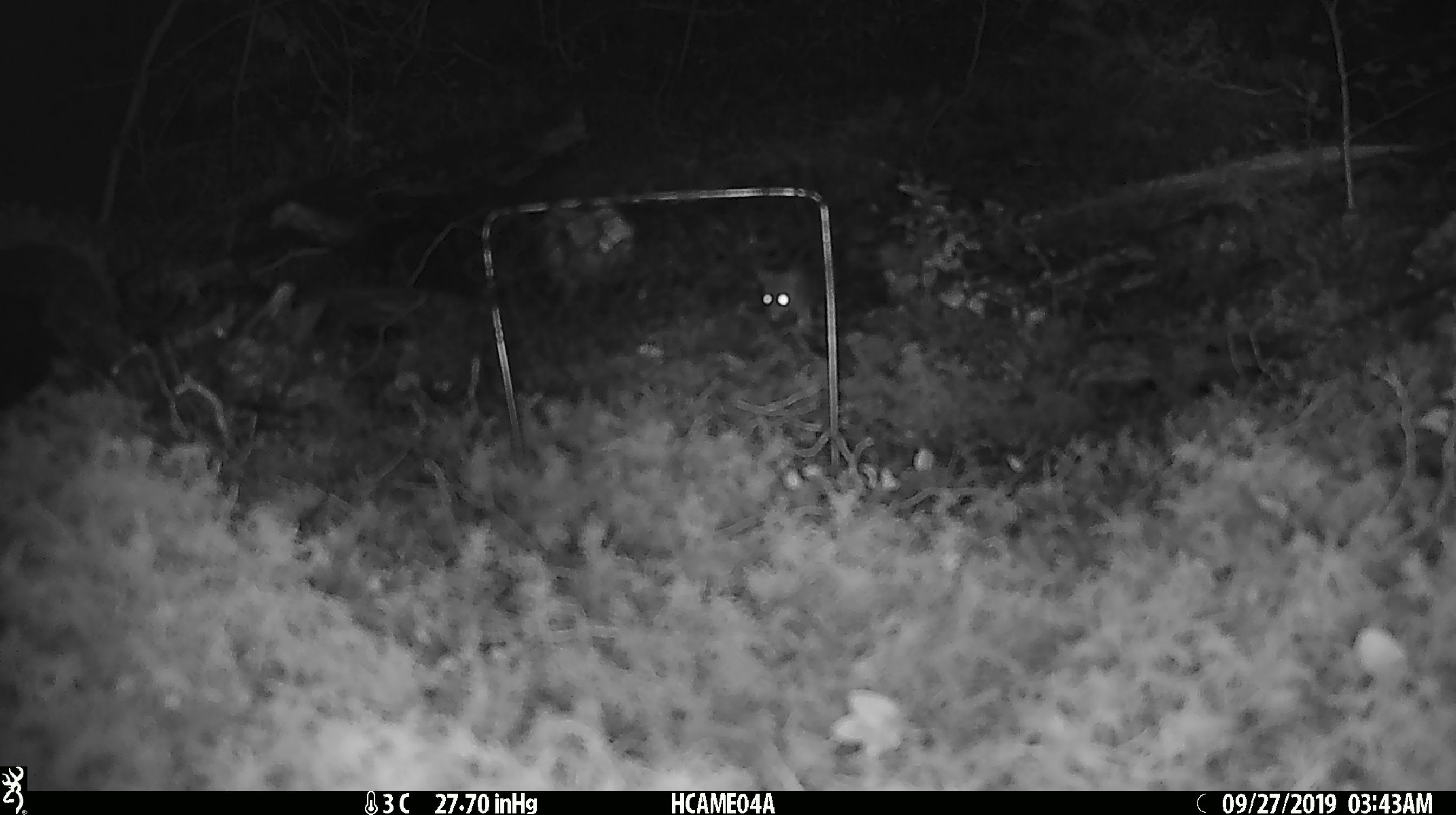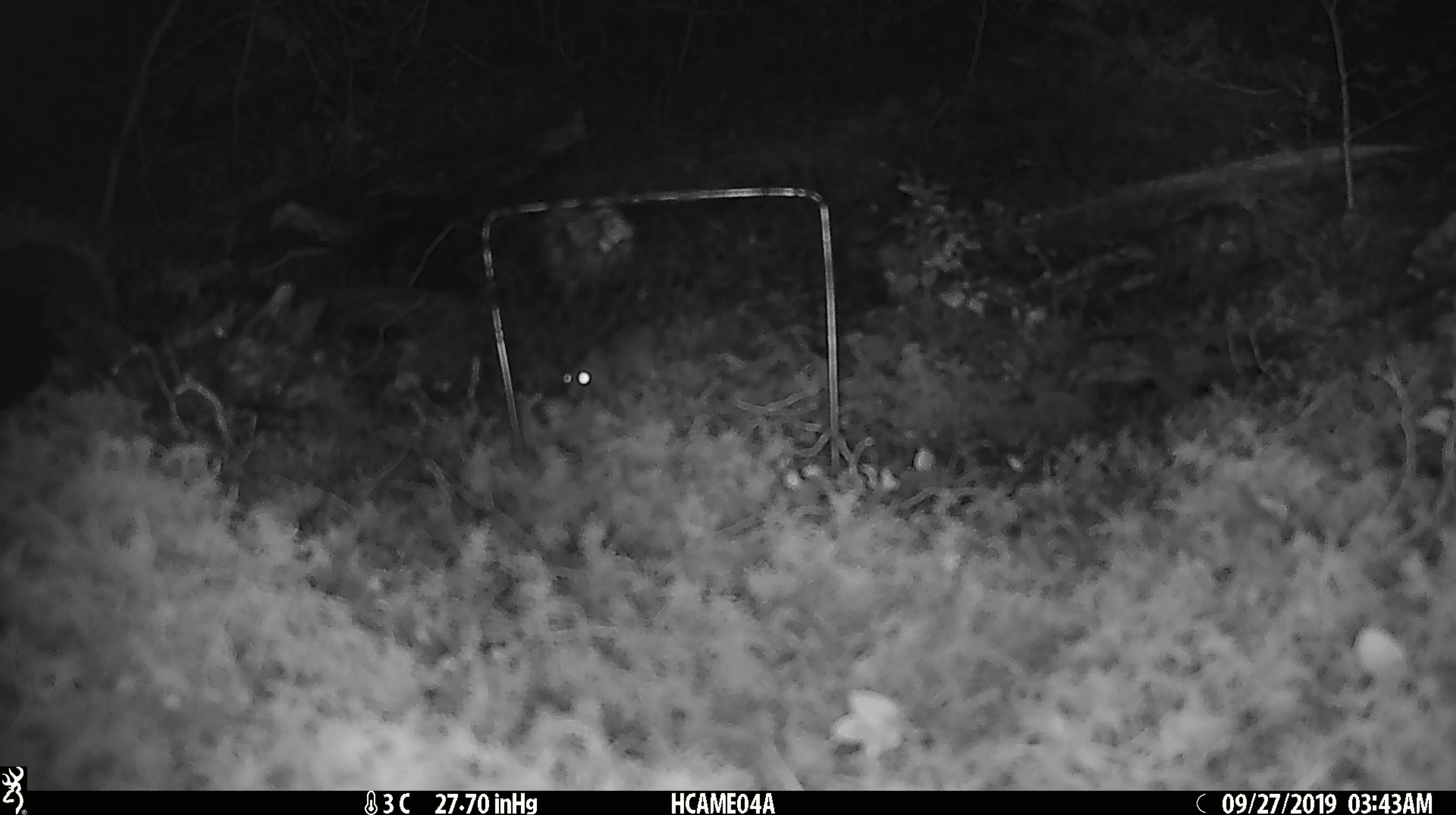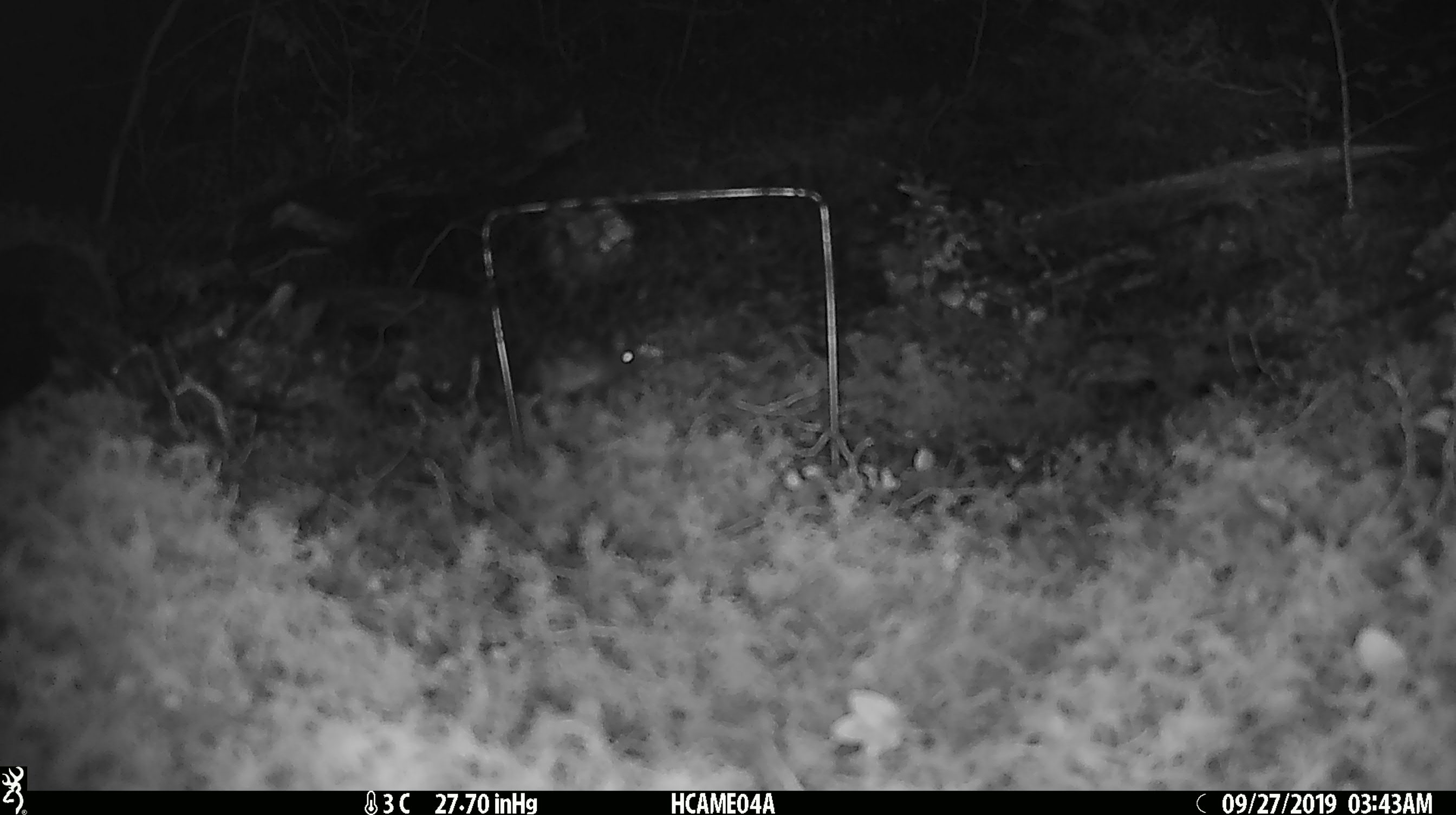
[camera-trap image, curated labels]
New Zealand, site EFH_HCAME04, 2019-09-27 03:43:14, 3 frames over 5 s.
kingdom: Animalia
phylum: Chordata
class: Mammalia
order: Rodentia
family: Muridae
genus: Mus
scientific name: Mus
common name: mouse